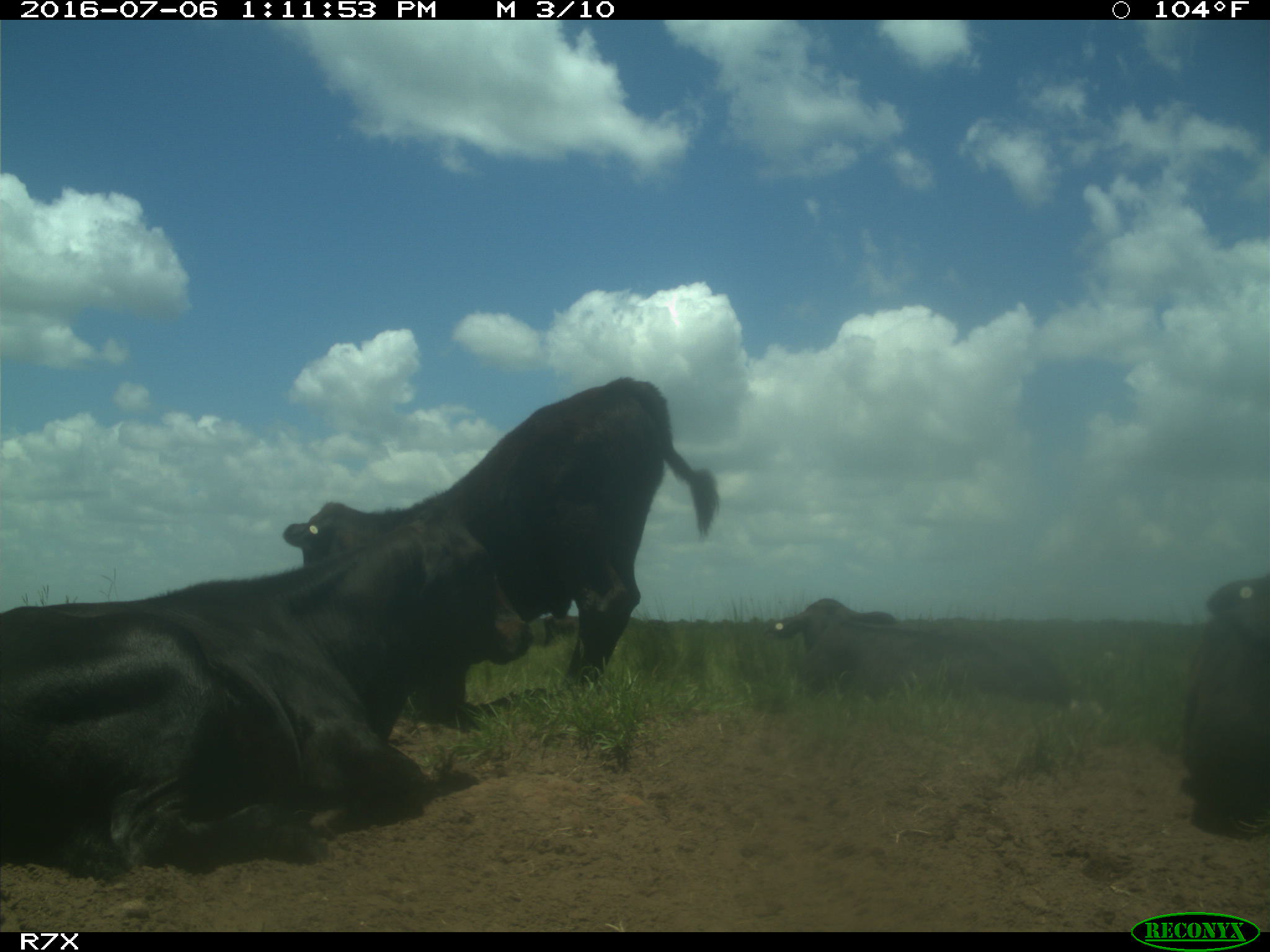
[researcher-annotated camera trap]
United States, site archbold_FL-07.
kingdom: Animalia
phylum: Chordata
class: Mammalia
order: Artiodactyla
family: Bovidae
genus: Bos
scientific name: Bos taurus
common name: domestic cow